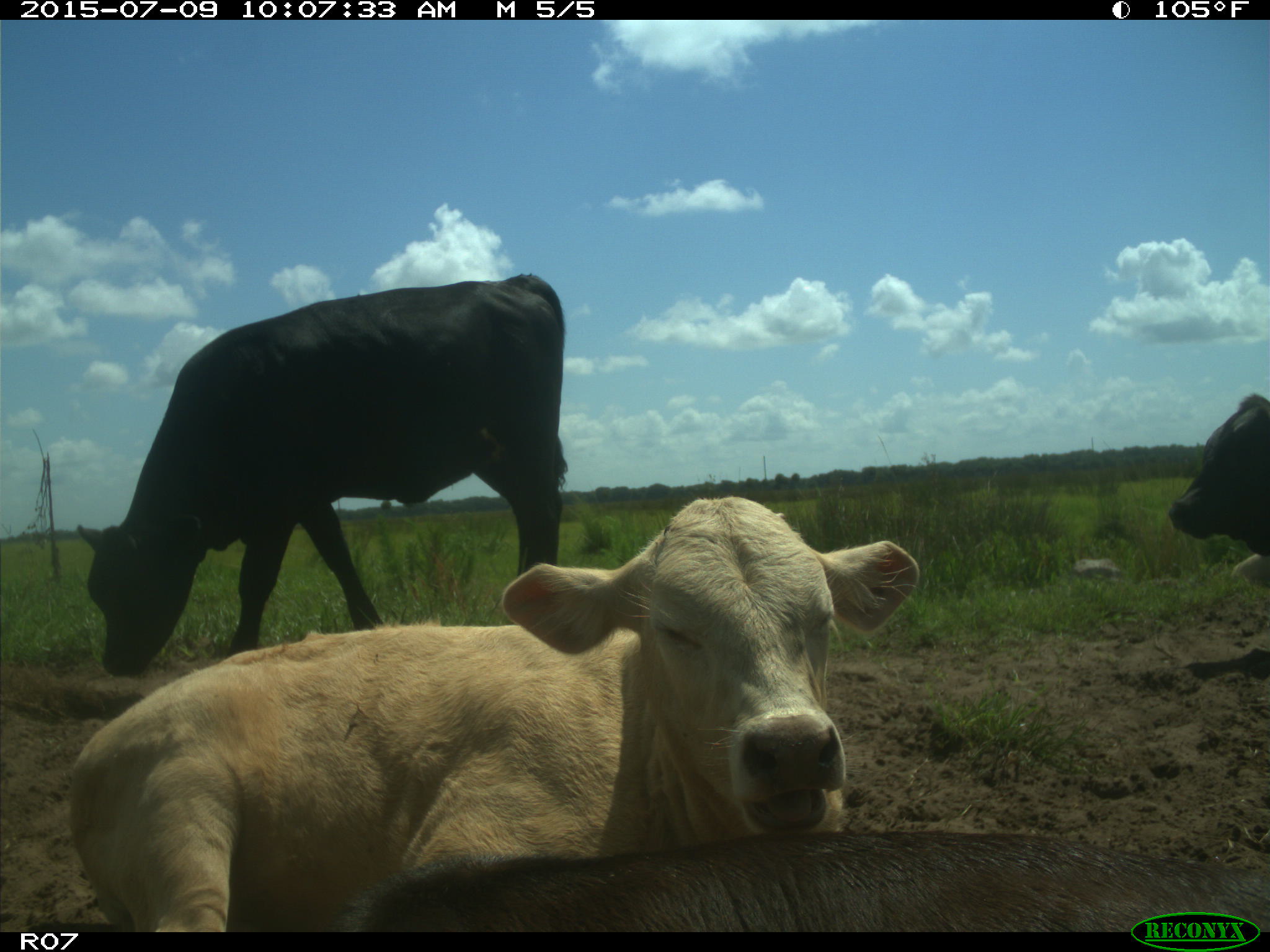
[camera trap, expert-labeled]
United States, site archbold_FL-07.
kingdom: Animalia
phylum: Chordata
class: Mammalia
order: Artiodactyla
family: Bovidae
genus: Bos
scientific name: Bos taurus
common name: domestic cow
Bos taurus (domestic cow).